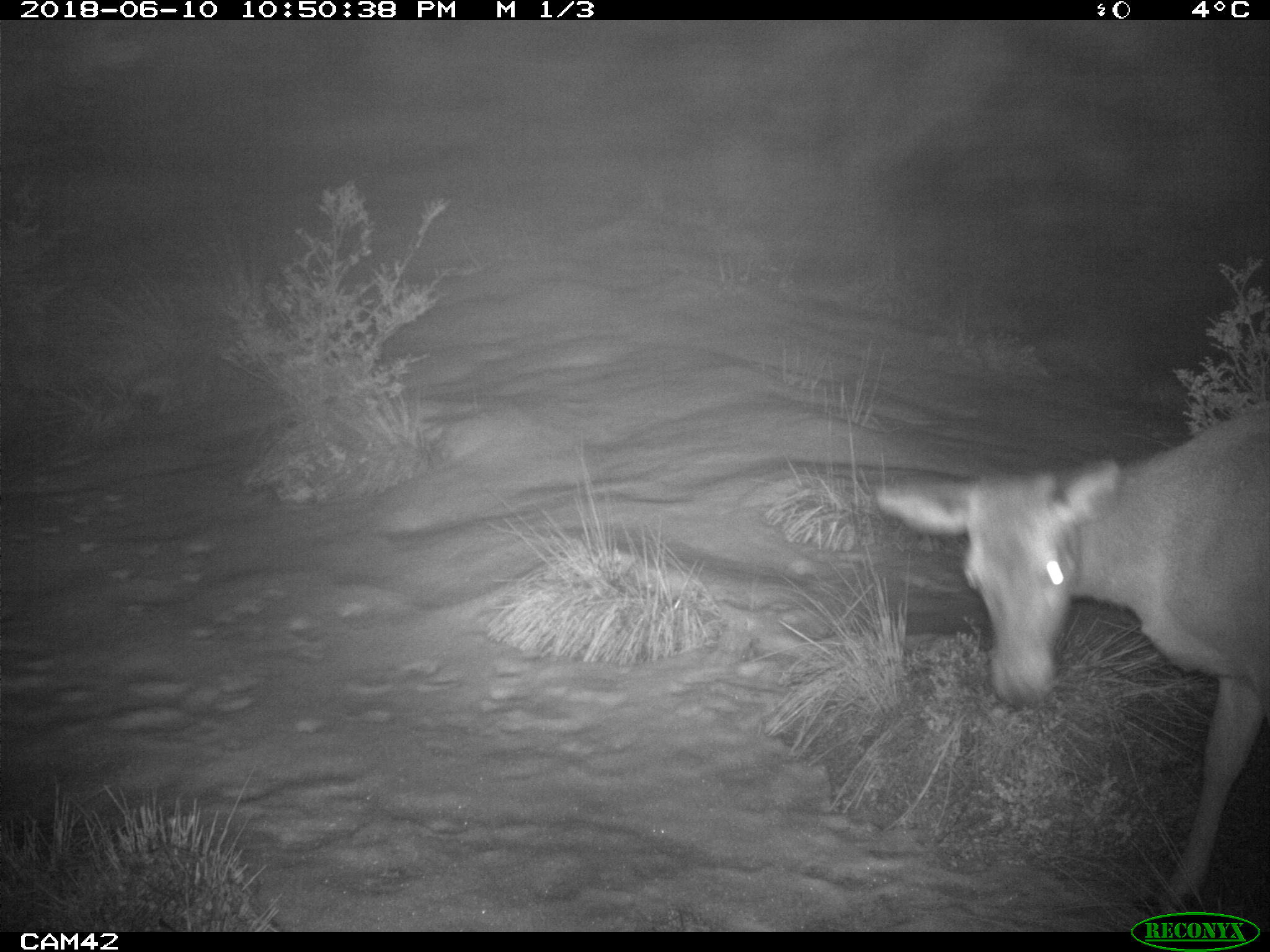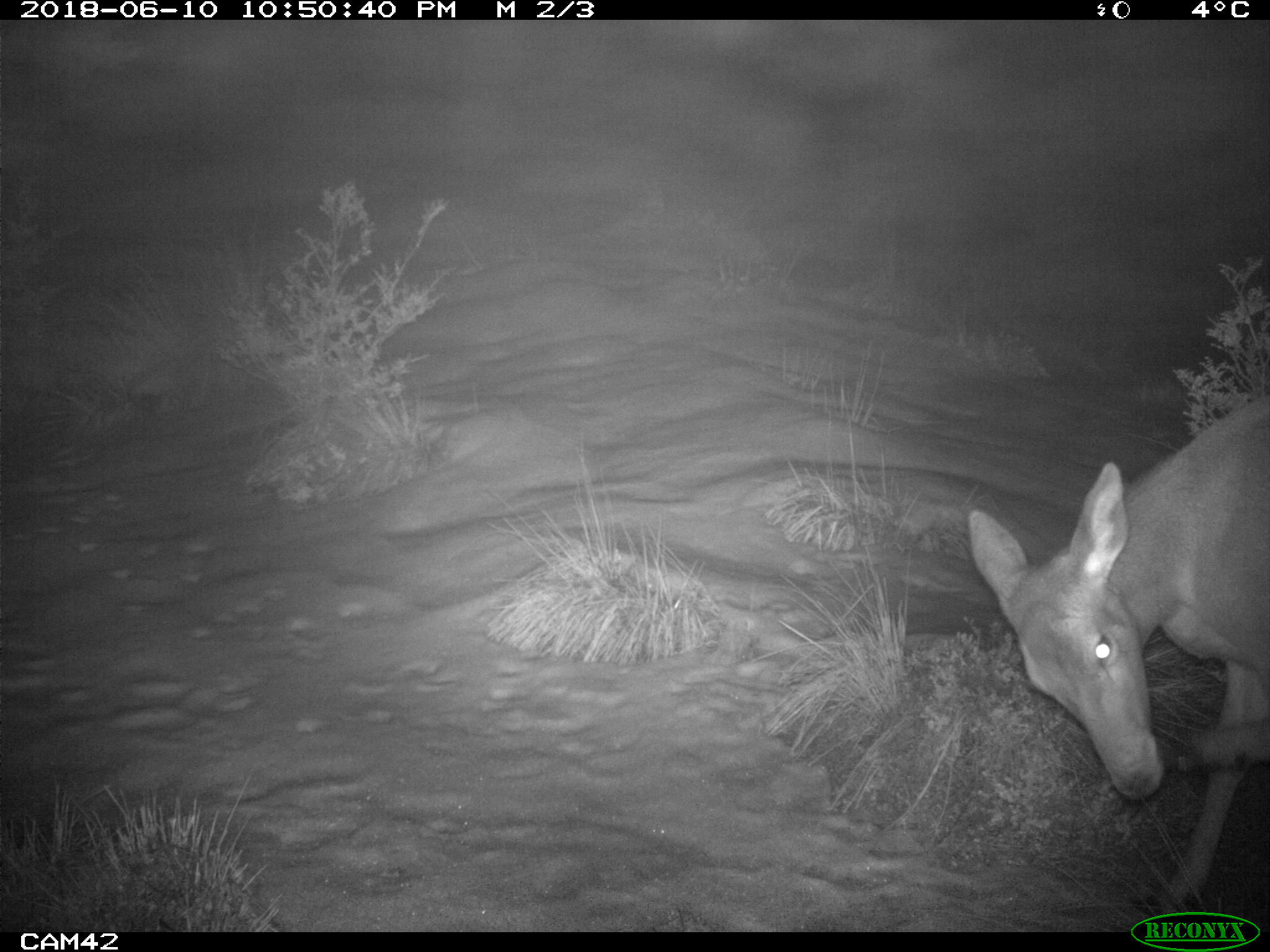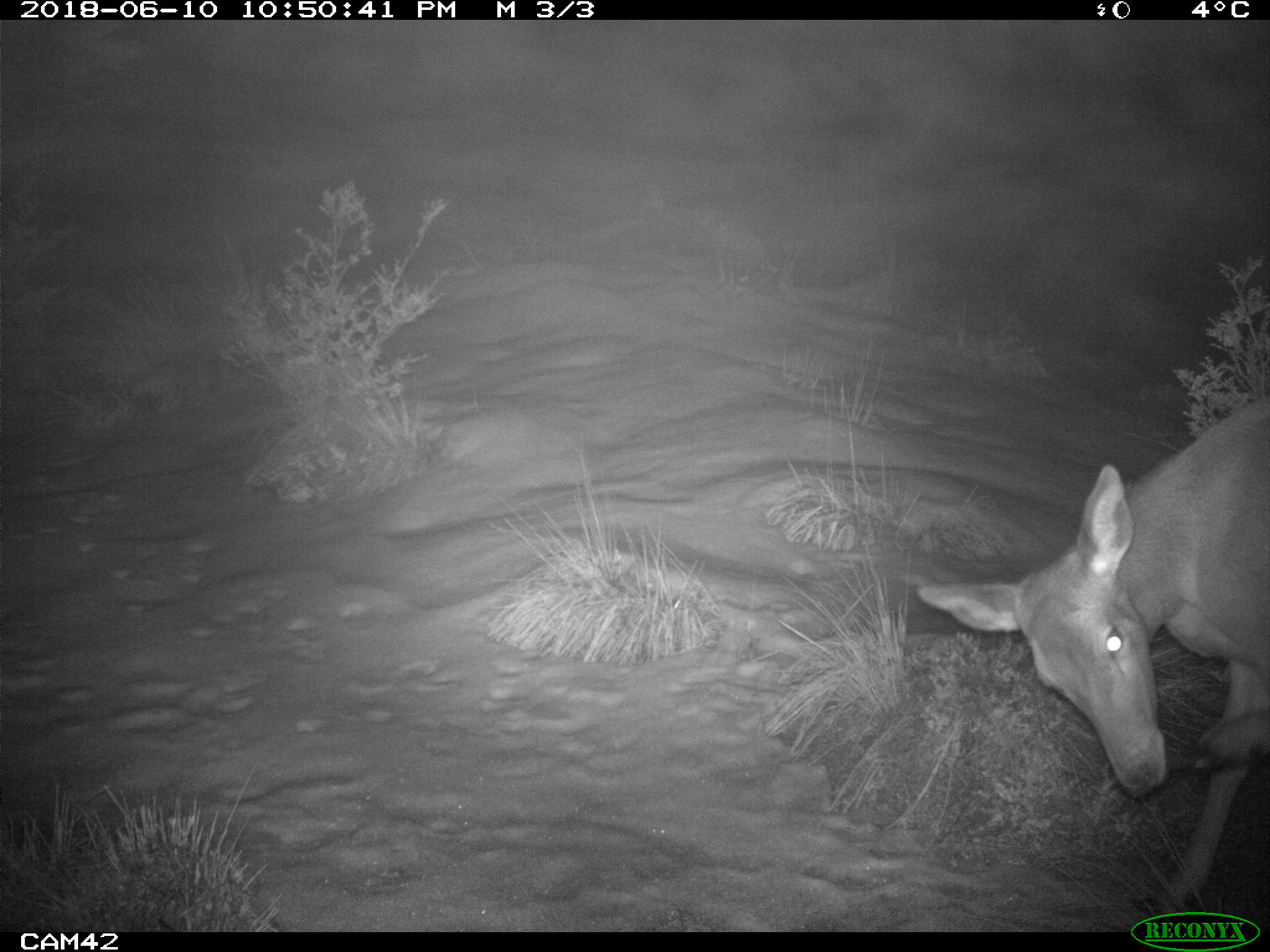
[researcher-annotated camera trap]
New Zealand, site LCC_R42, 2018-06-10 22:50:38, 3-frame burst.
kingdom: Animalia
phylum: Chordata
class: Mammalia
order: Artiodactyla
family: Cervidae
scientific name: Cervidae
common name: deer